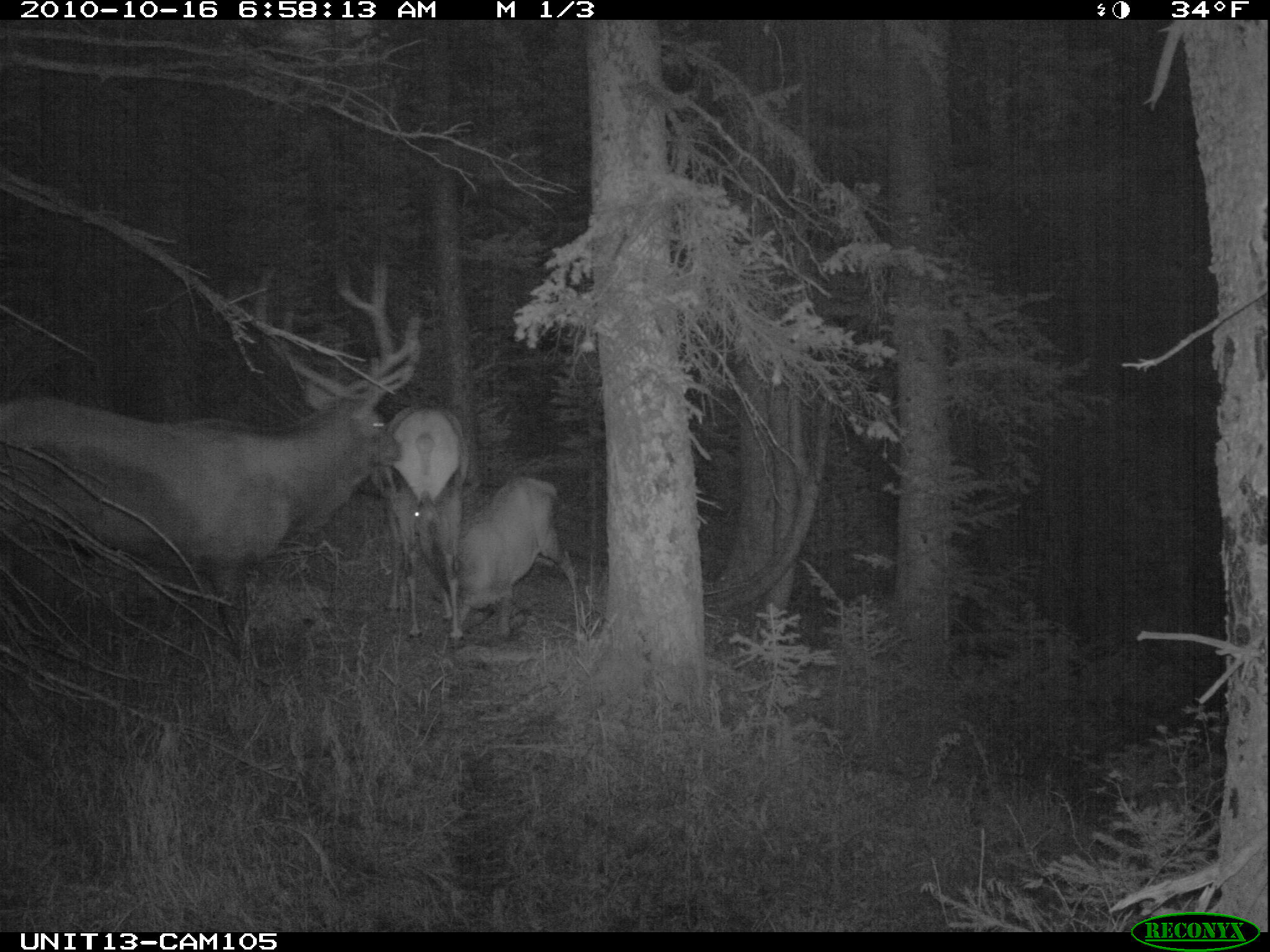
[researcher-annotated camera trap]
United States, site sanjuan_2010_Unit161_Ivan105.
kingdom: Animalia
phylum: Chordata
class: Mammalia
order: Artiodactyla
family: Cervidae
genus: Cervus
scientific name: Cervus elaphus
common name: red deer